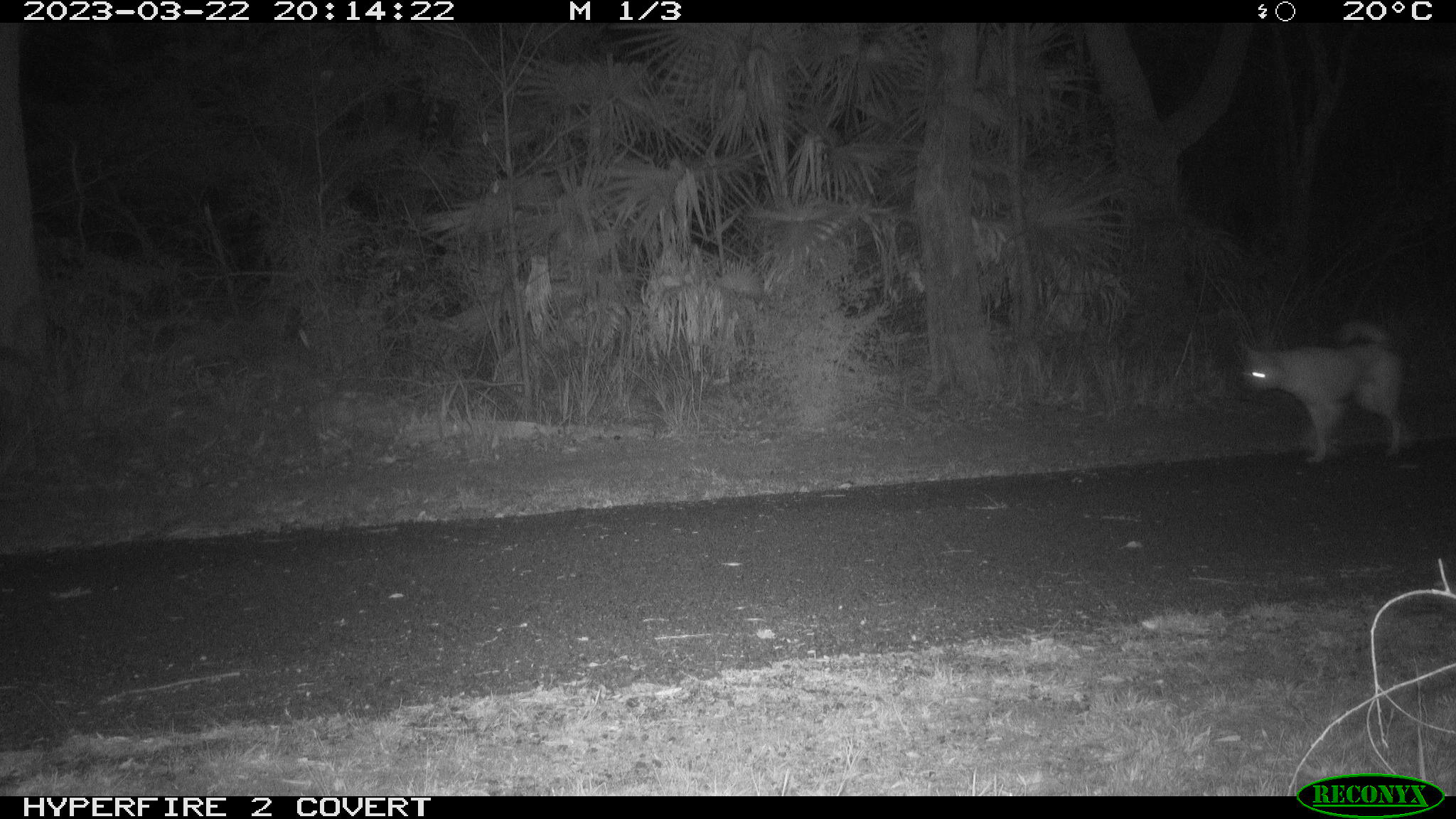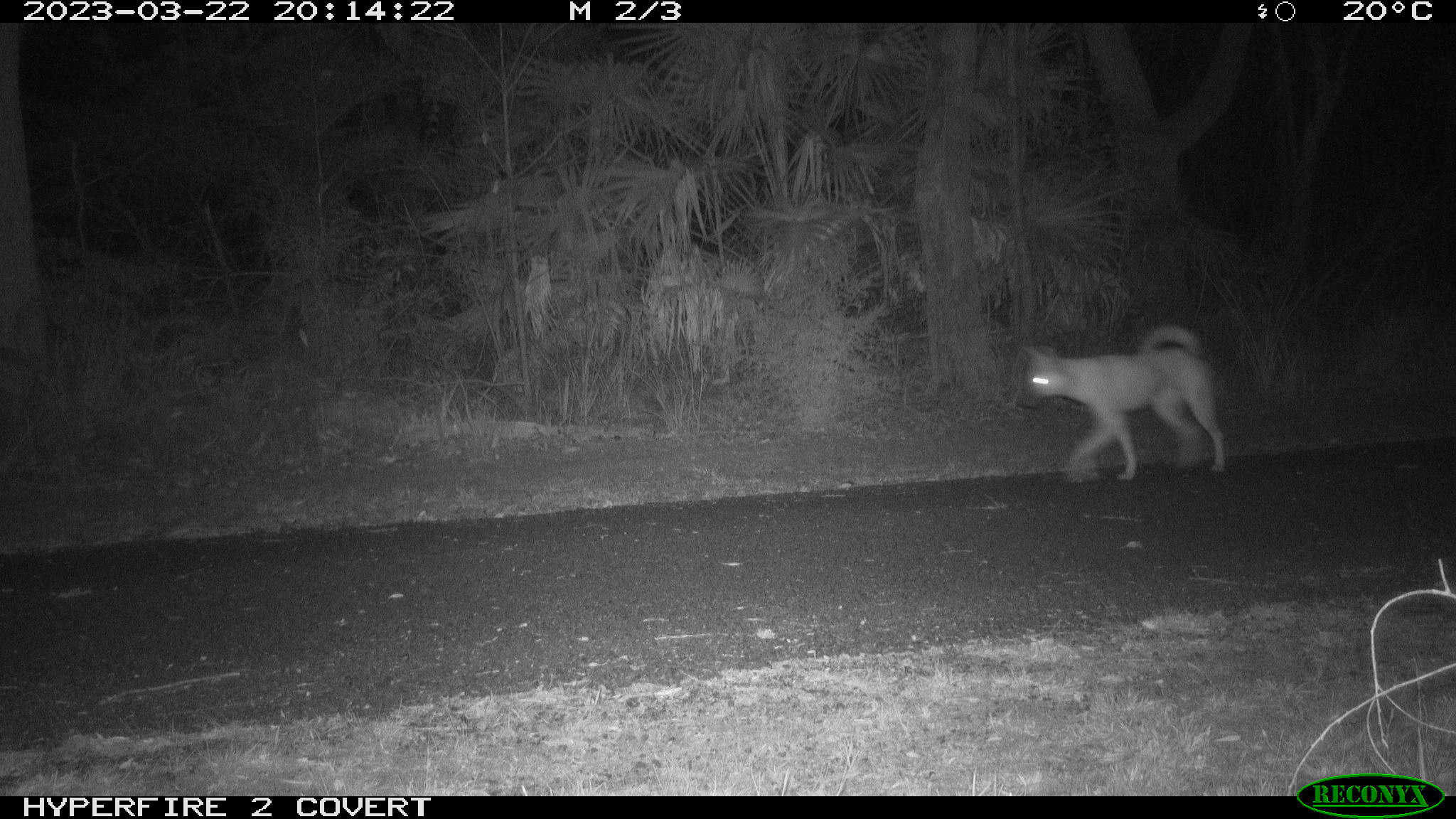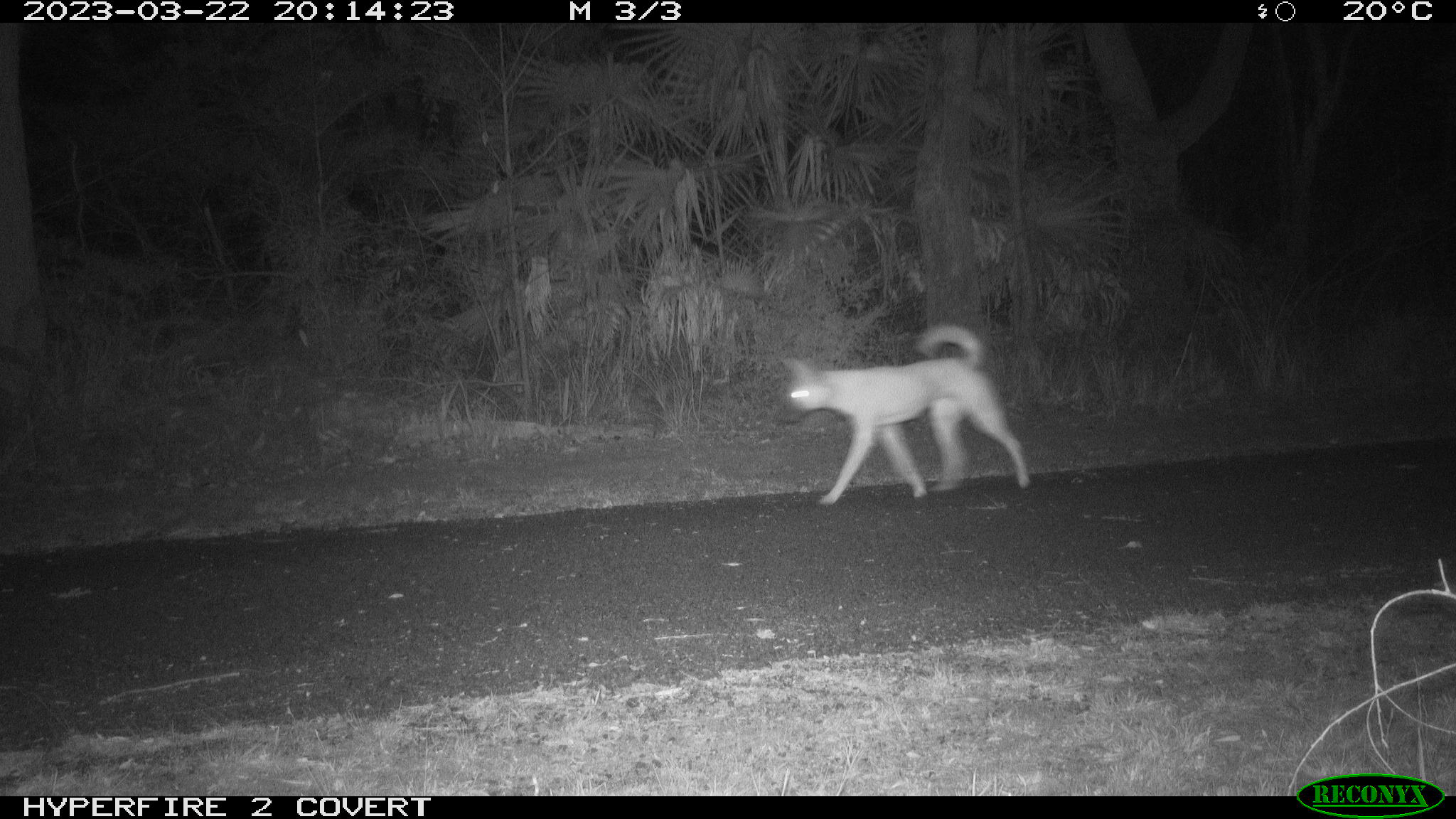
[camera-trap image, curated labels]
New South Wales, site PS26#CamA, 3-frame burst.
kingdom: Animalia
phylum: Chordata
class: Mammalia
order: Carnivora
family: Canidae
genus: Canis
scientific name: Canis familiaris dingo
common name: dingo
Dingo (Canis familiaris dingo).